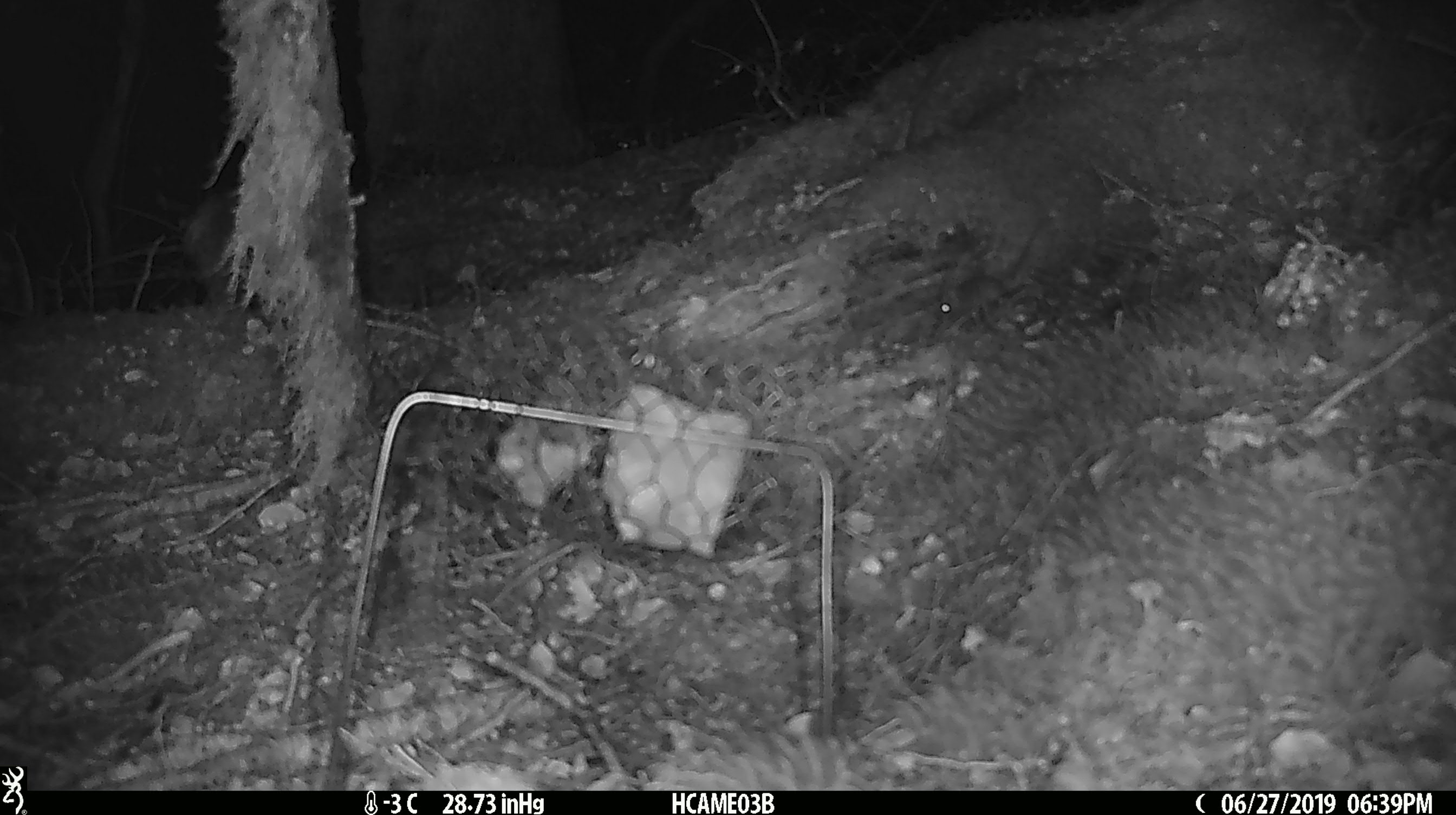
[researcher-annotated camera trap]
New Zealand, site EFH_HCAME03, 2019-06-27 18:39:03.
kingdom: Animalia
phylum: Chordata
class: Mammalia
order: Rodentia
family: Muridae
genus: Mus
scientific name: Mus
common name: mouse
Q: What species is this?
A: Mouse (Mus).